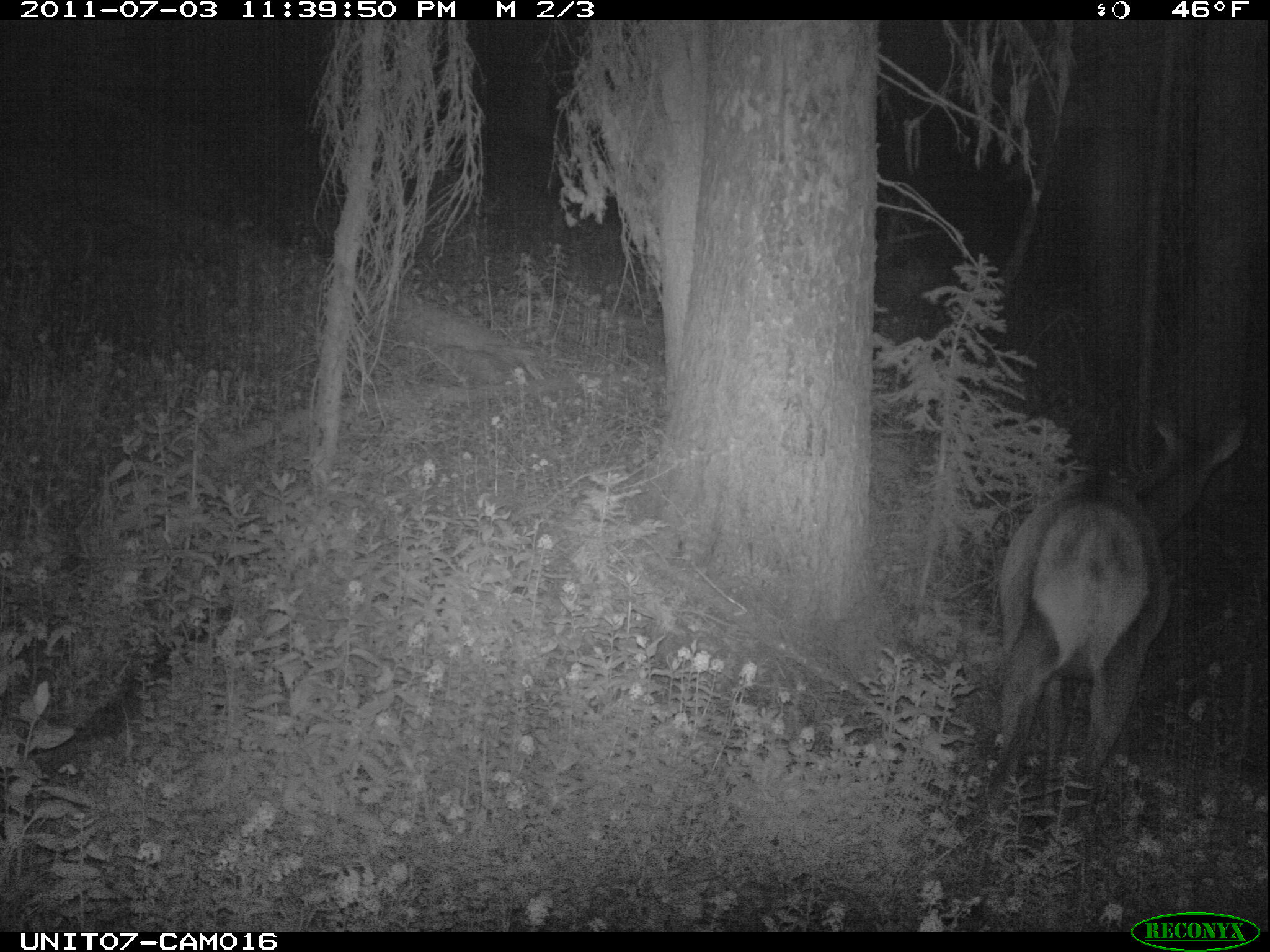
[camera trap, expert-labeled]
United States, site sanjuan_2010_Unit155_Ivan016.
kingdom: Animalia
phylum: Chordata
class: Mammalia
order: Artiodactyla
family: Cervidae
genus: Cervus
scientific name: Cervus elaphus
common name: red deer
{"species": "Cervus elaphus (red deer)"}